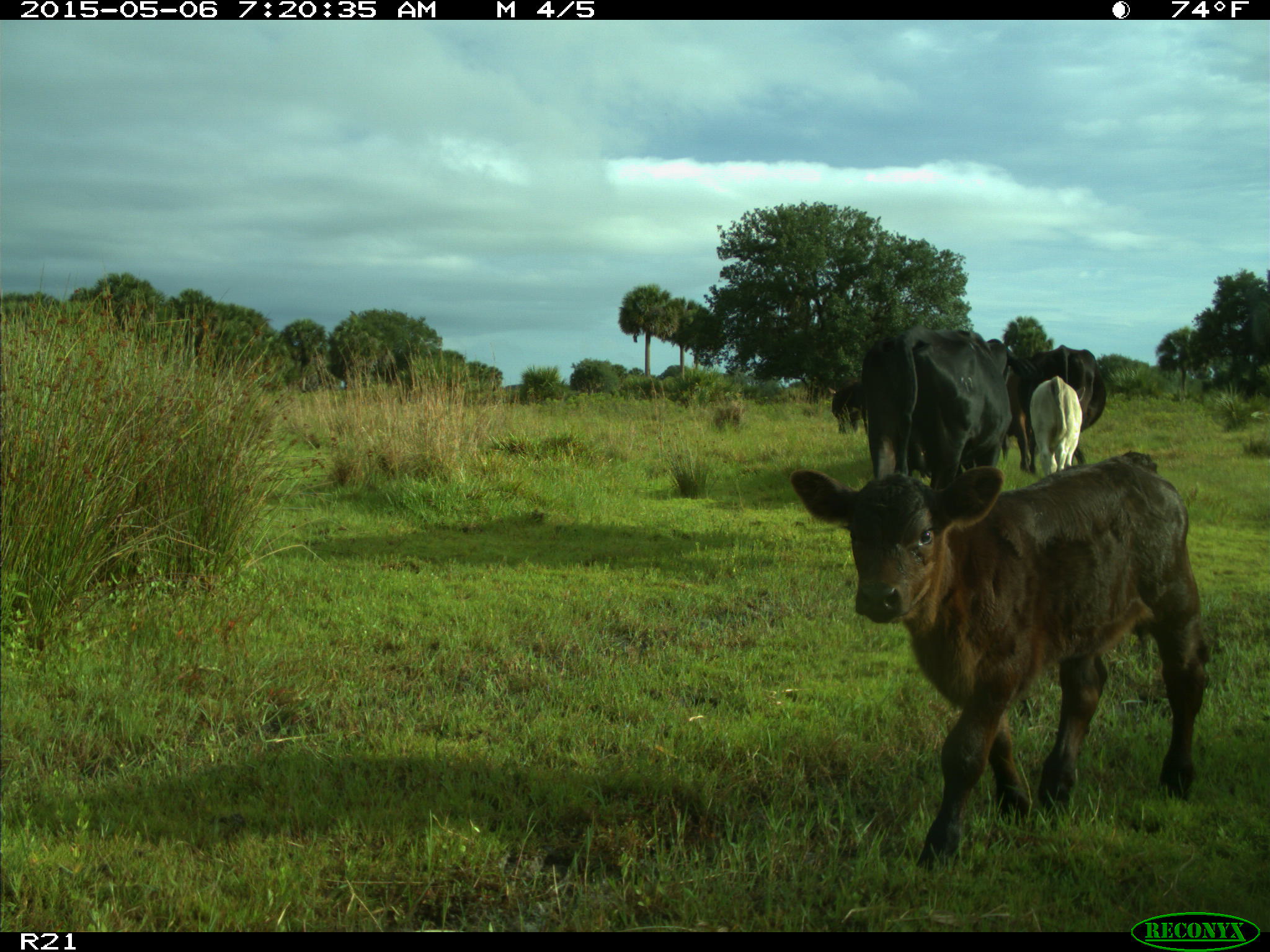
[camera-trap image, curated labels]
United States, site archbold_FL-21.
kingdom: Animalia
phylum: Chordata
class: Mammalia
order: Artiodactyla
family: Bovidae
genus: Bos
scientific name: Bos taurus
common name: domestic cow